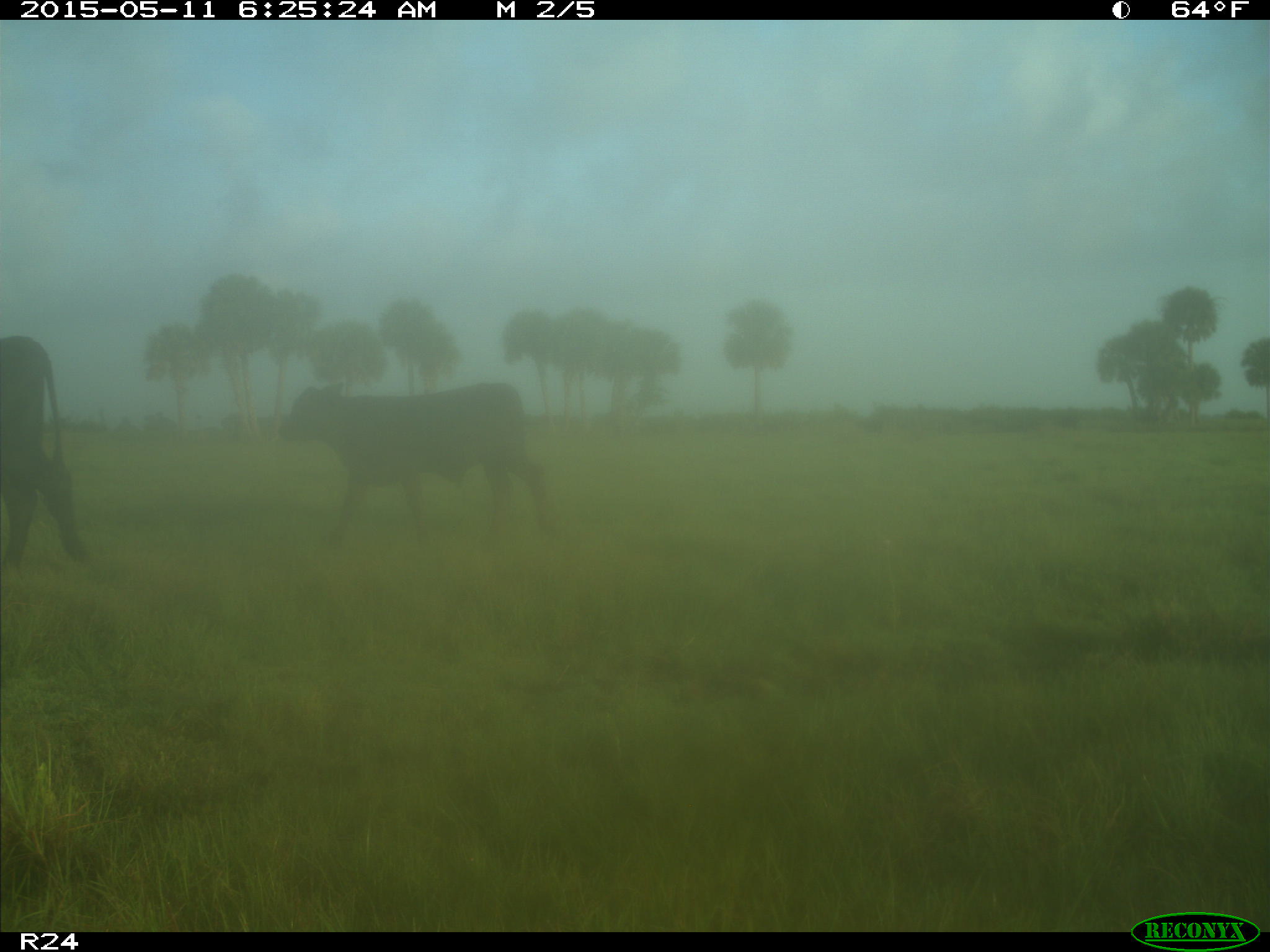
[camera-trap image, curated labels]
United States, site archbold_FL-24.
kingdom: Animalia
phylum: Chordata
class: Mammalia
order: Artiodactyla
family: Bovidae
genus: Bos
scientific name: Bos taurus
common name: domestic cow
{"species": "Bos taurus (domestic cow)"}